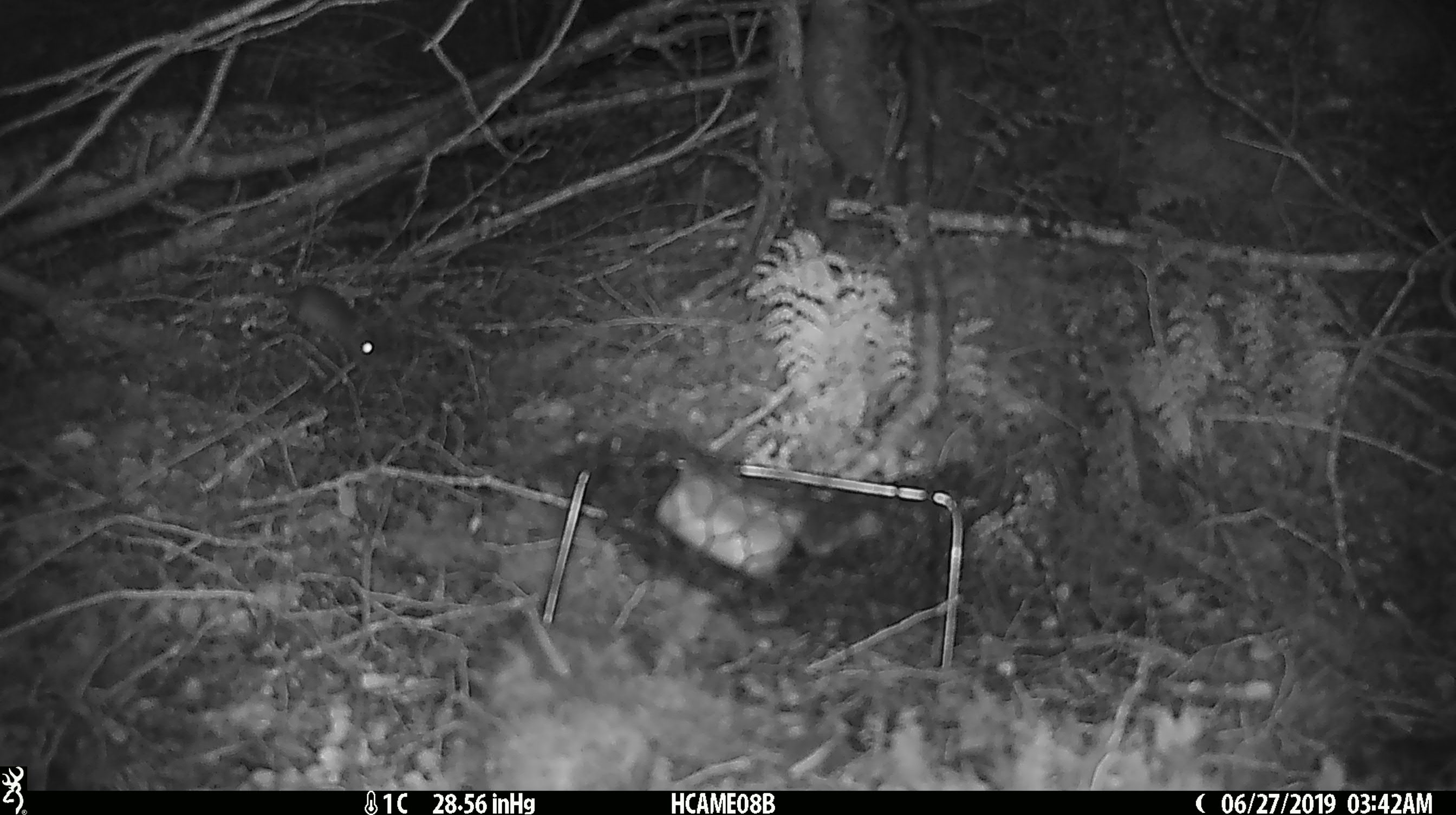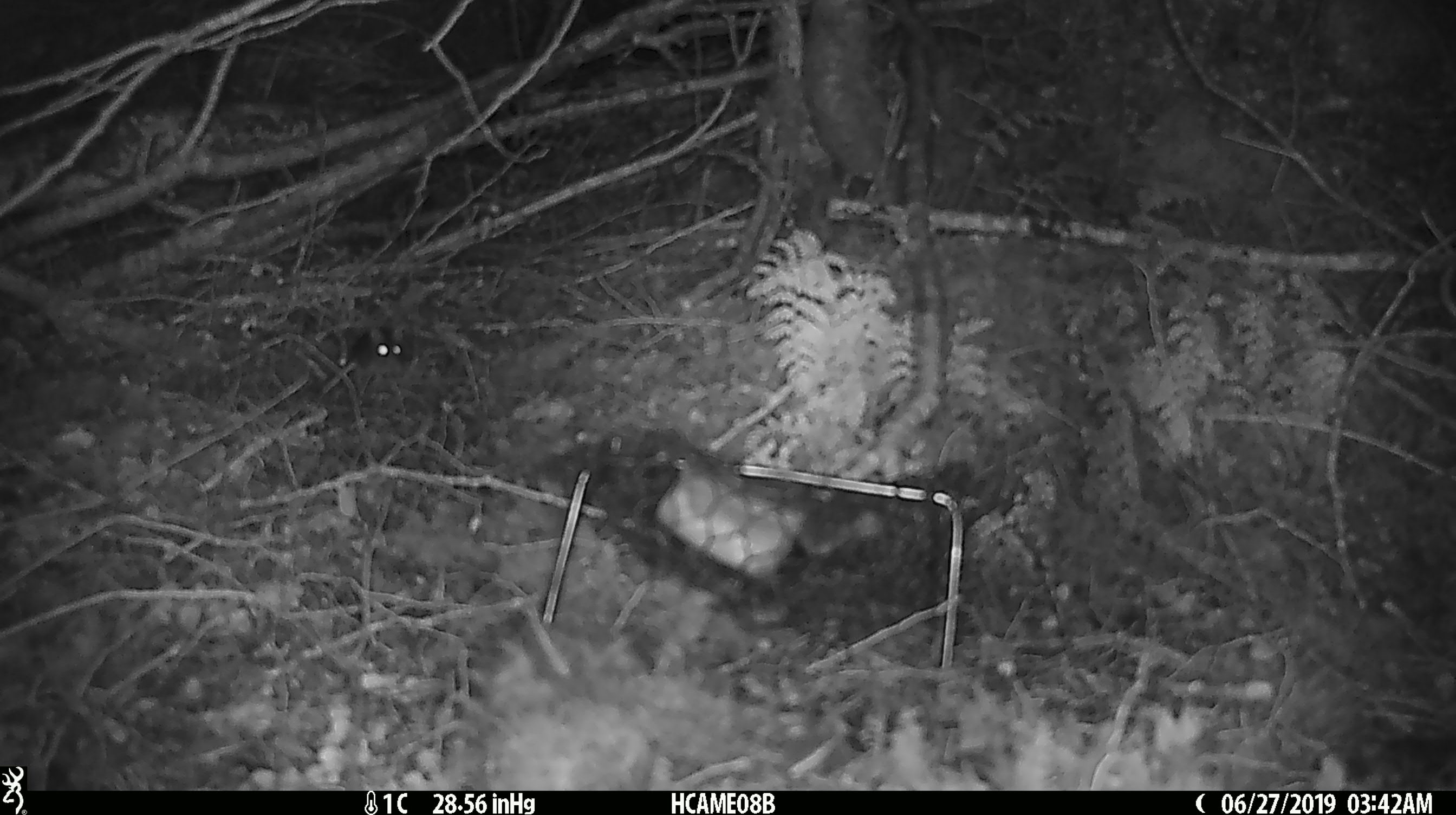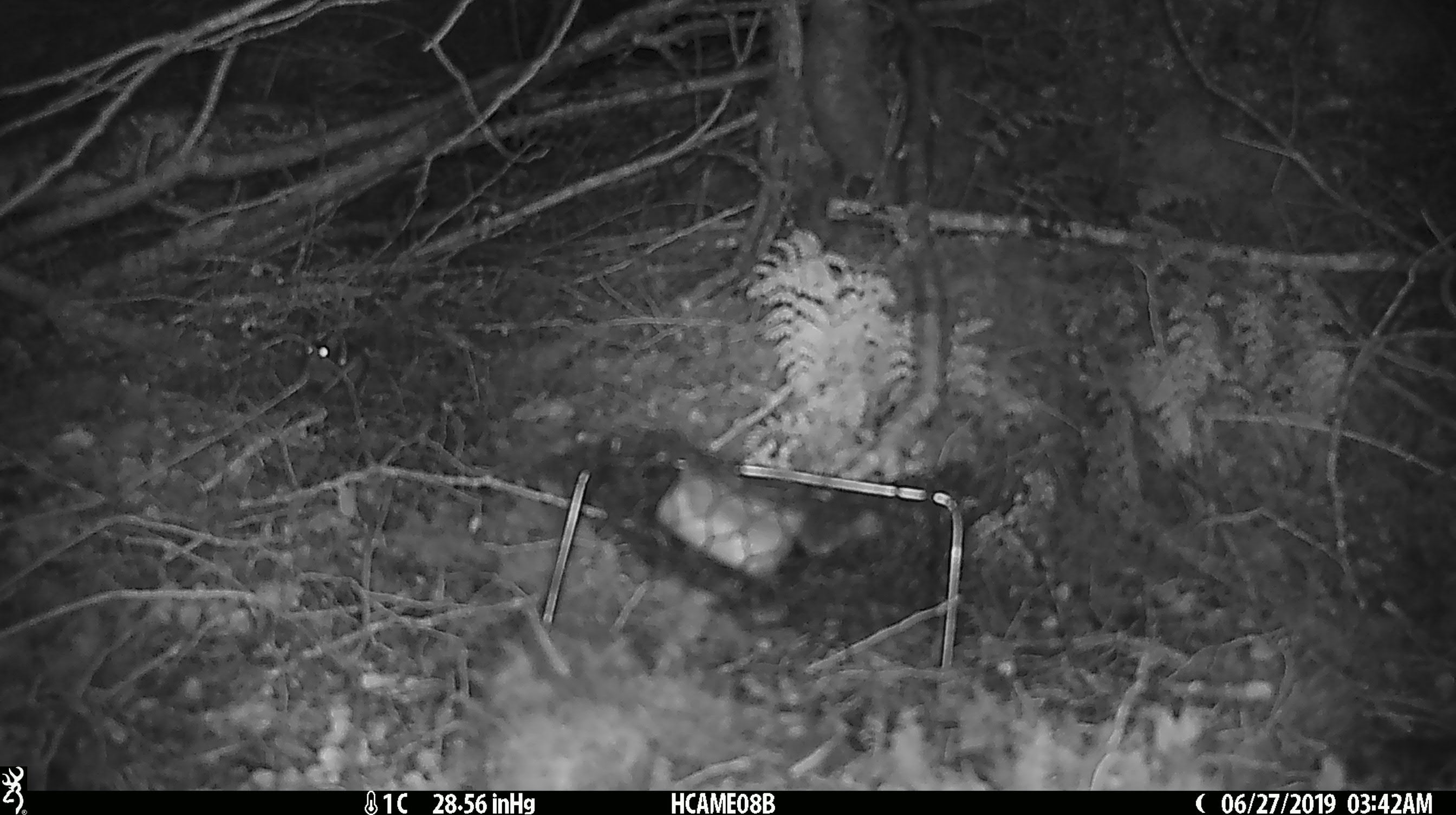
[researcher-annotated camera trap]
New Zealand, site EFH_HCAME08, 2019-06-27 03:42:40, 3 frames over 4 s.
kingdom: Animalia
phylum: Chordata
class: Mammalia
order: Rodentia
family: Muridae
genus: Mus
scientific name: Mus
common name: mouse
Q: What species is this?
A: Mouse (Mus).